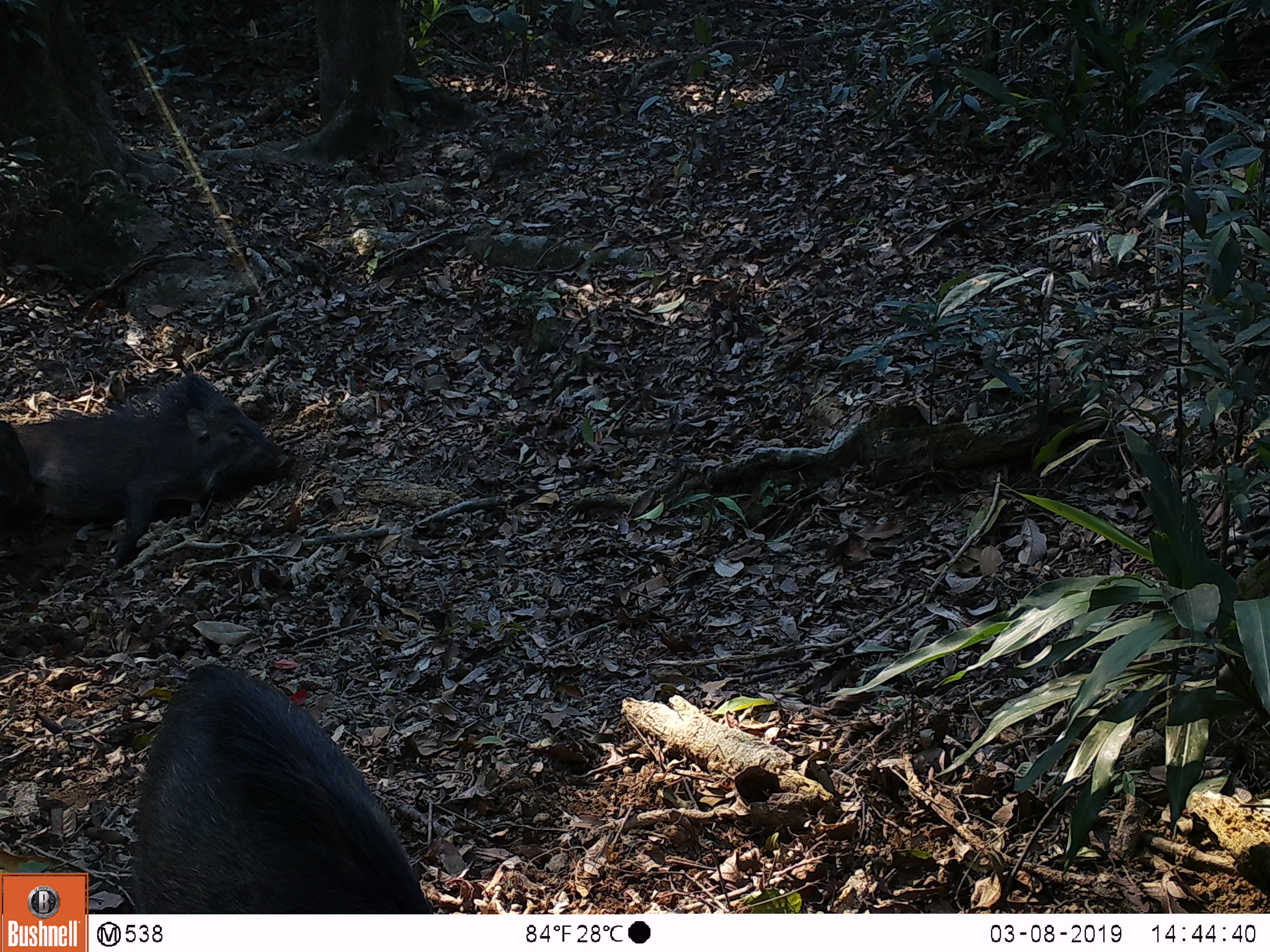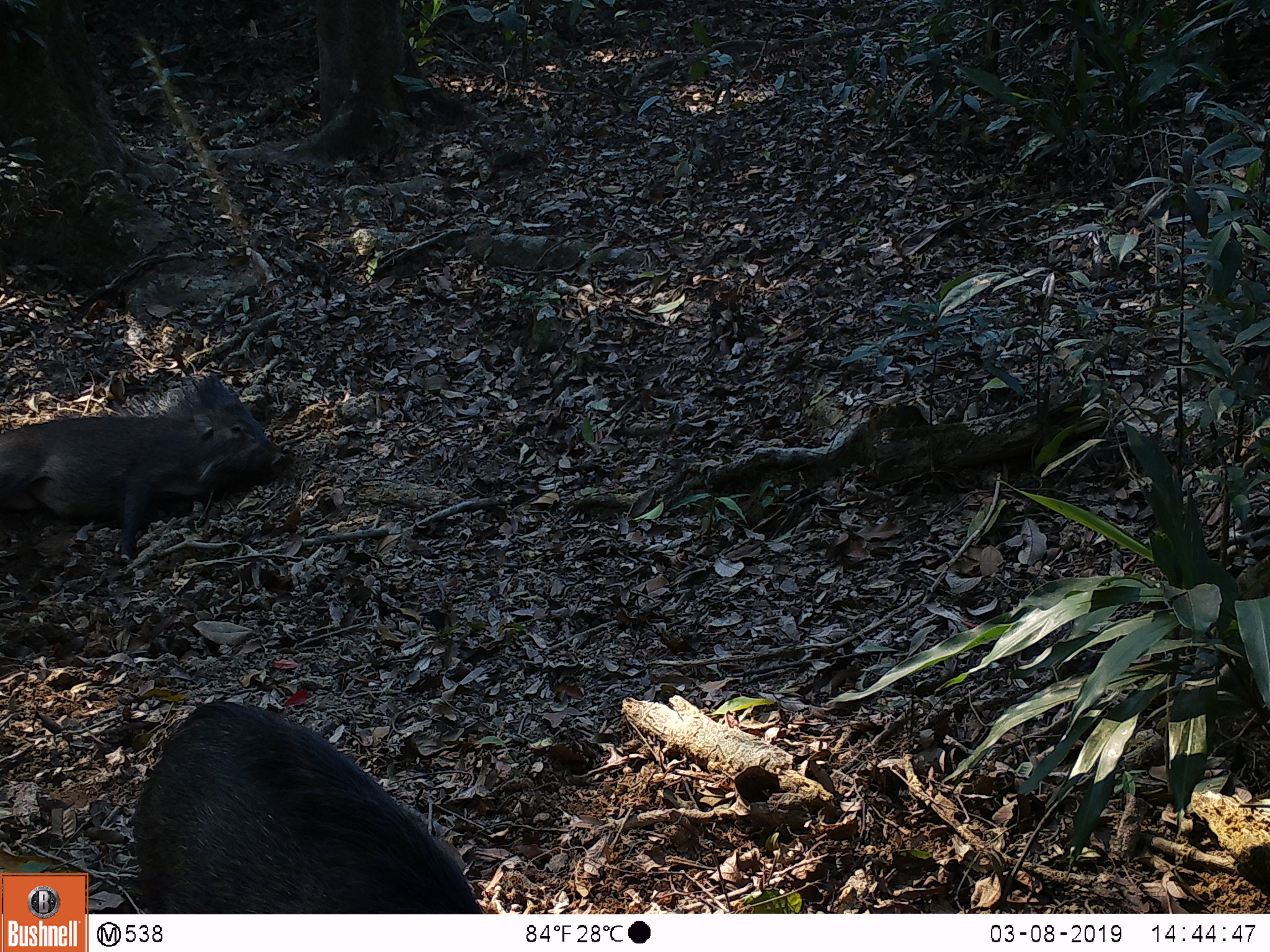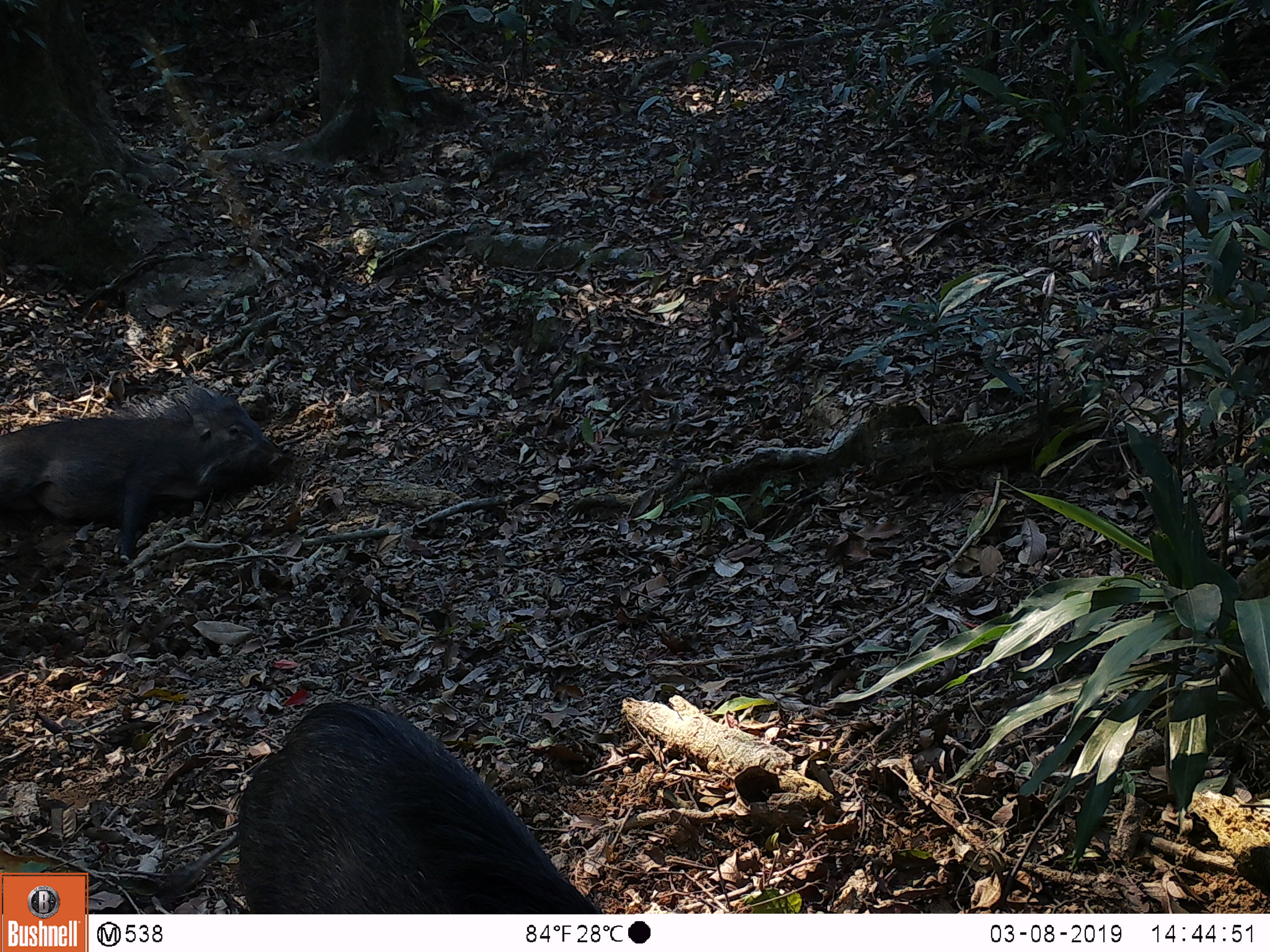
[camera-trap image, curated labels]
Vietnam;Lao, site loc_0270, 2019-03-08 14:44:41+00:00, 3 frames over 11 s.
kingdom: Animalia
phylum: Chordata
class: Mammalia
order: Artiodactyla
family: Suidae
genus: Sus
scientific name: Sus scrofa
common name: eurasian wild pig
Eurasian wild pig (Sus scrofa). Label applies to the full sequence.